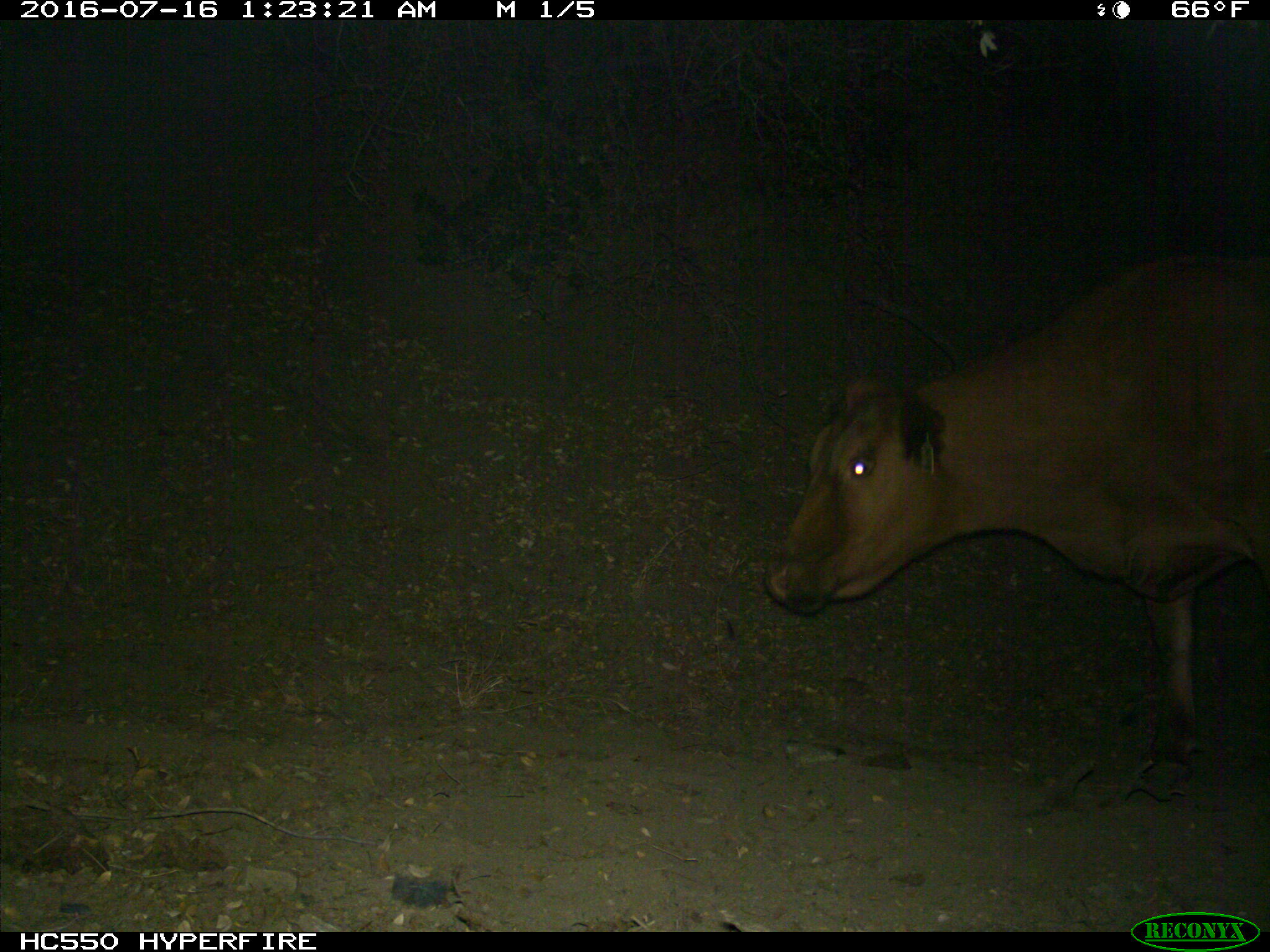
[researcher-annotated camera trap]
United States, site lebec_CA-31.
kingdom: Animalia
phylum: Chordata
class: Mammalia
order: Artiodactyla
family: Bovidae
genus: Bos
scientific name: Bos taurus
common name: domestic cow